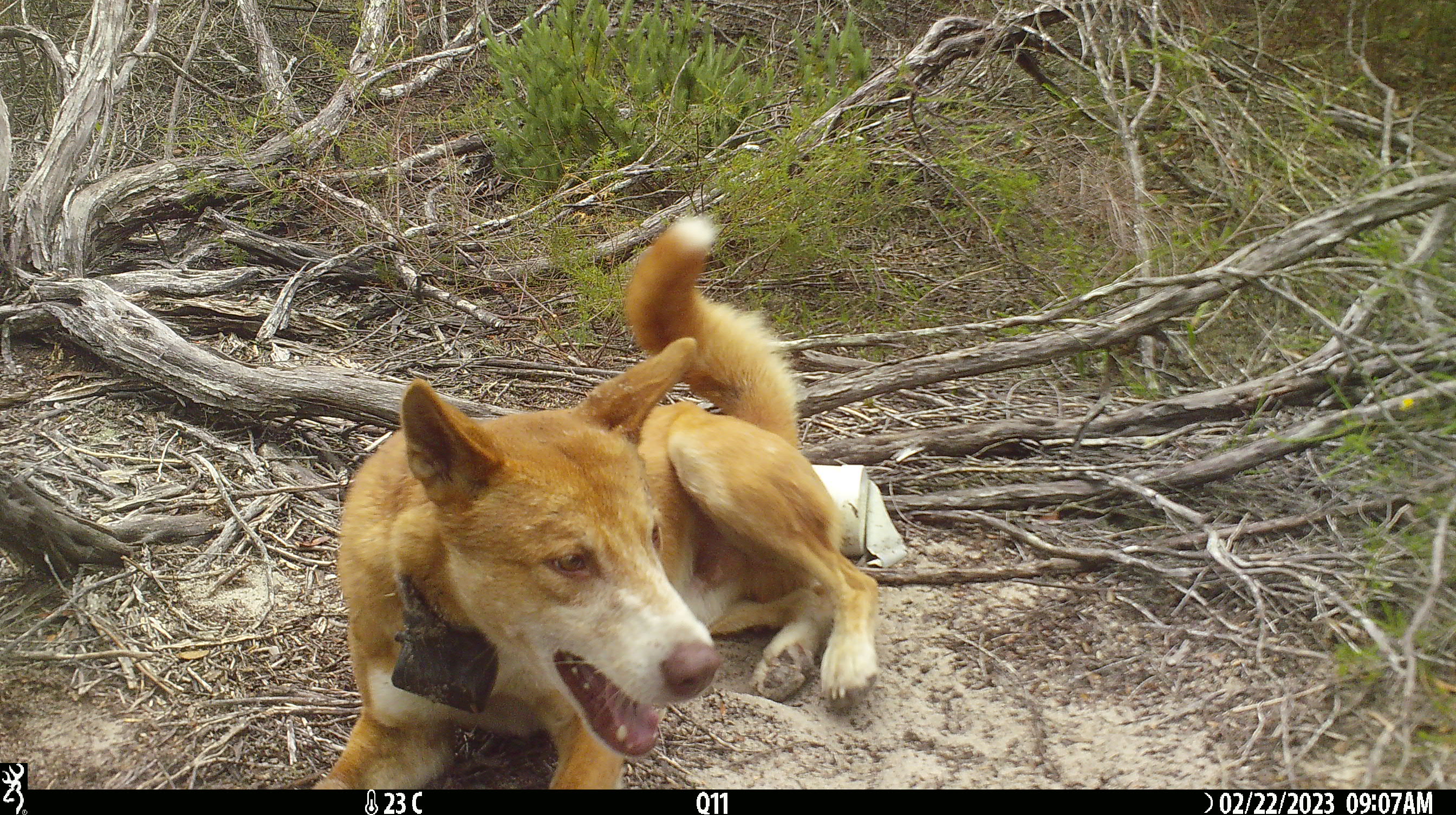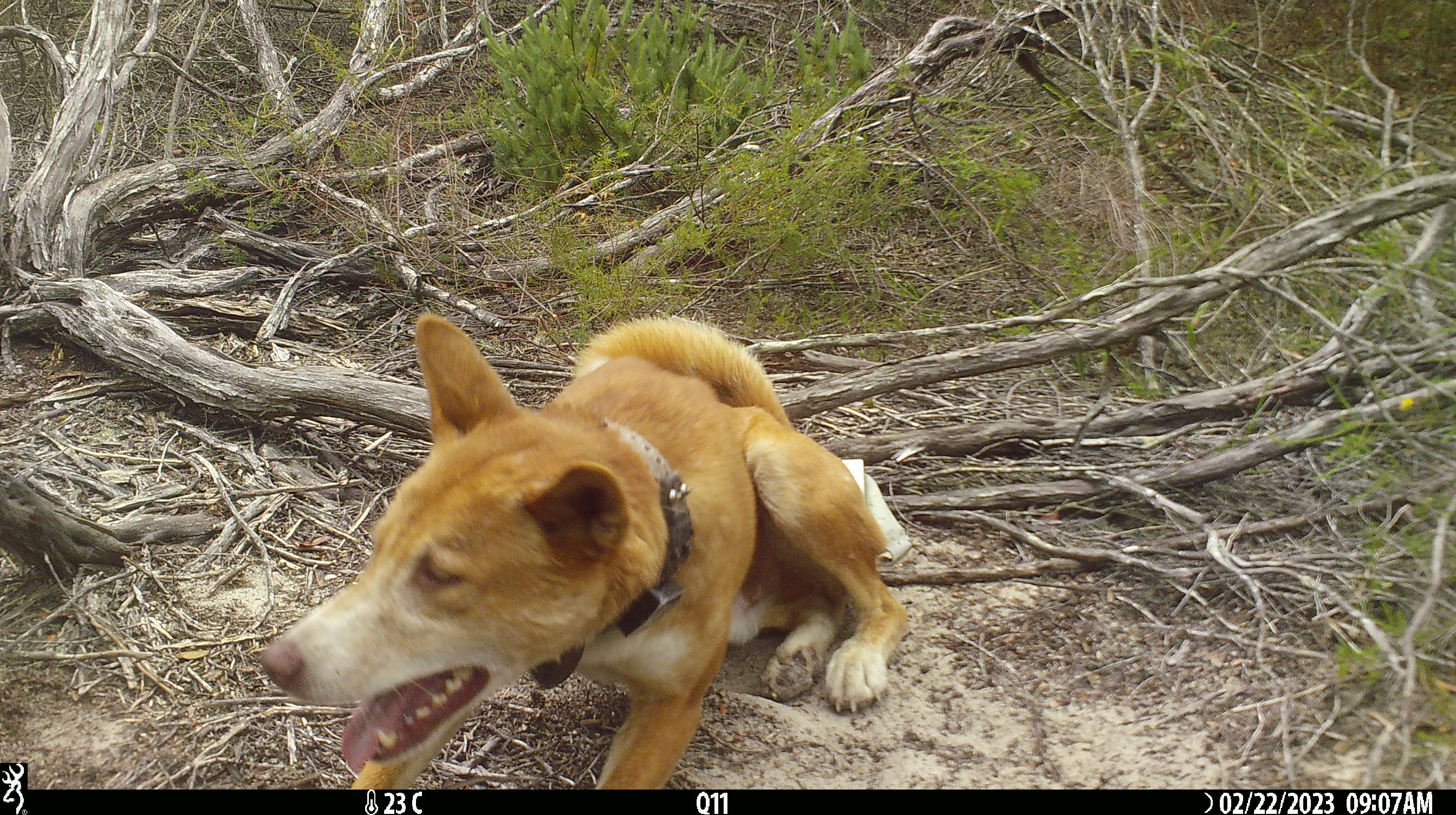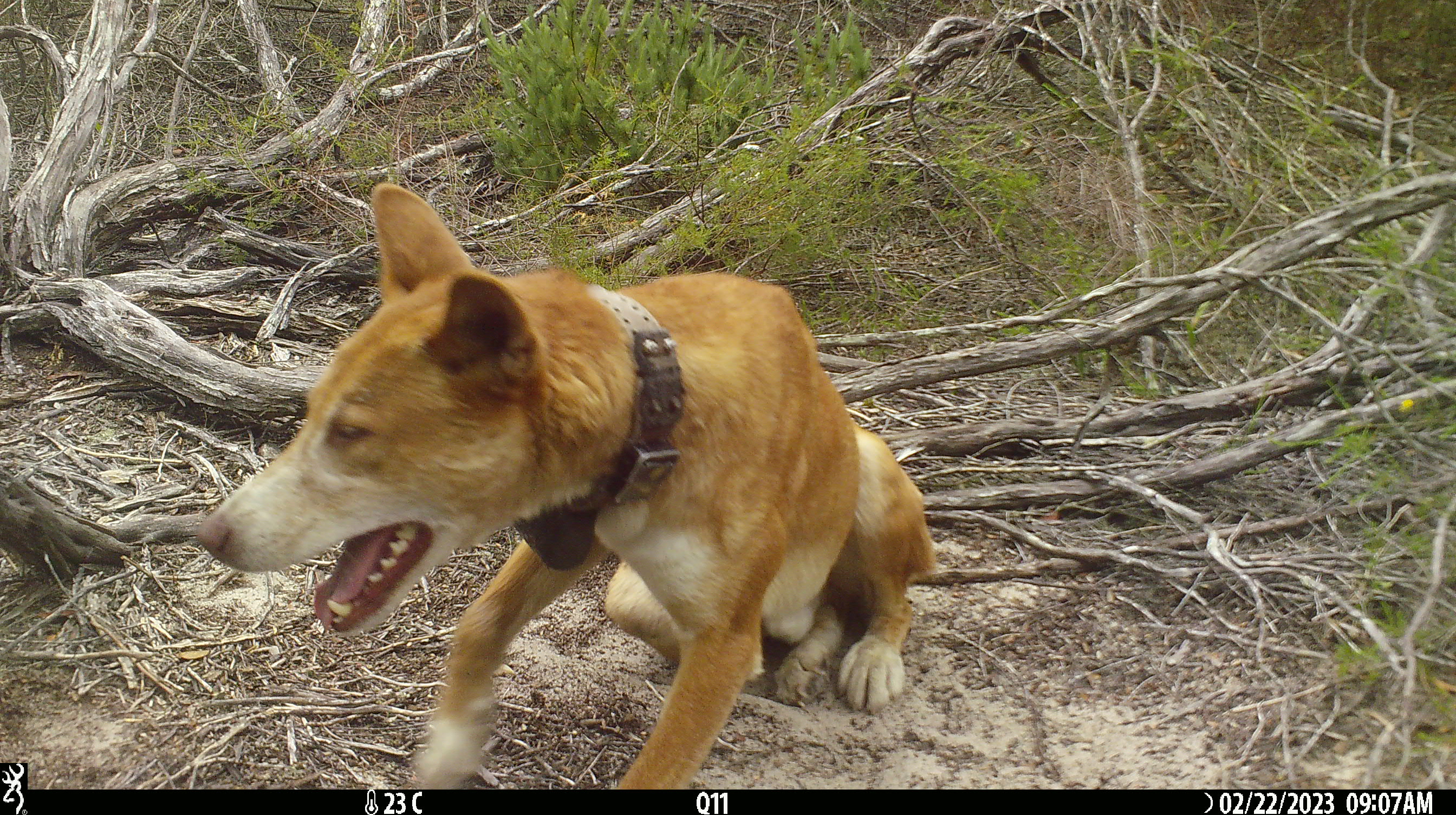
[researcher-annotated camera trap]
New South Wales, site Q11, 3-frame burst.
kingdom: Animalia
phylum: Chordata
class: Mammalia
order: Carnivora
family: Canidae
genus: Canis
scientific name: Canis familiaris dingo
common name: dingo